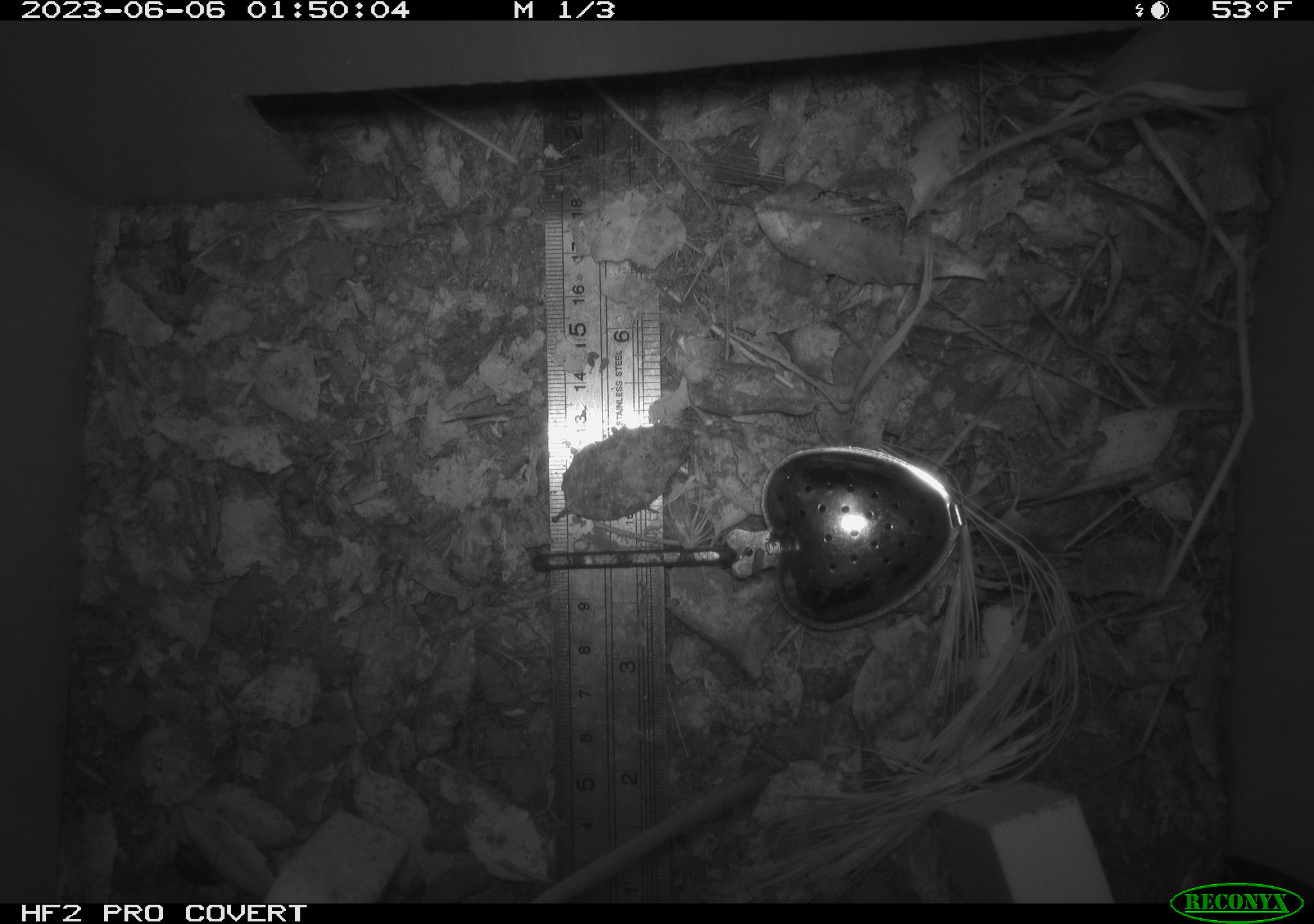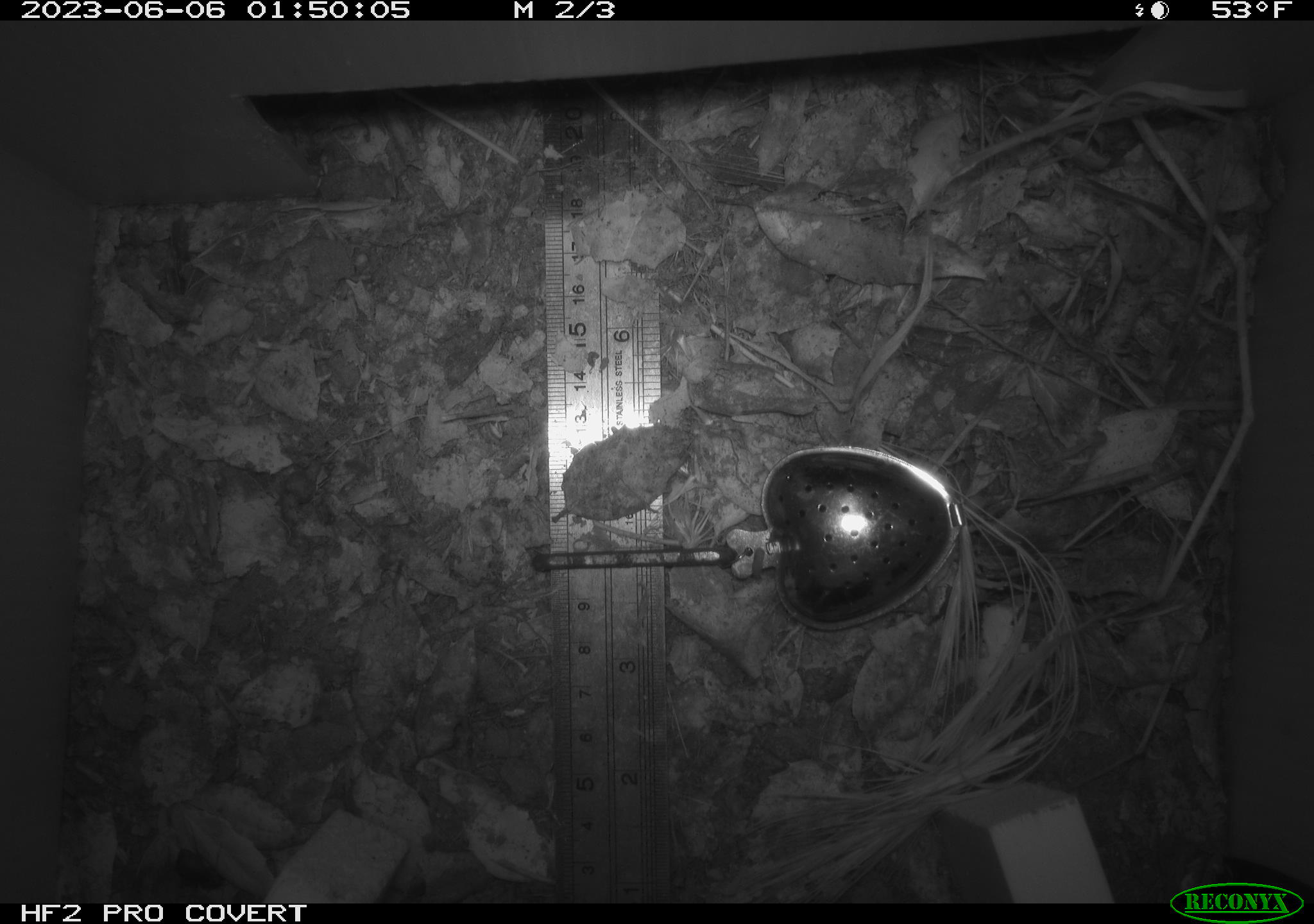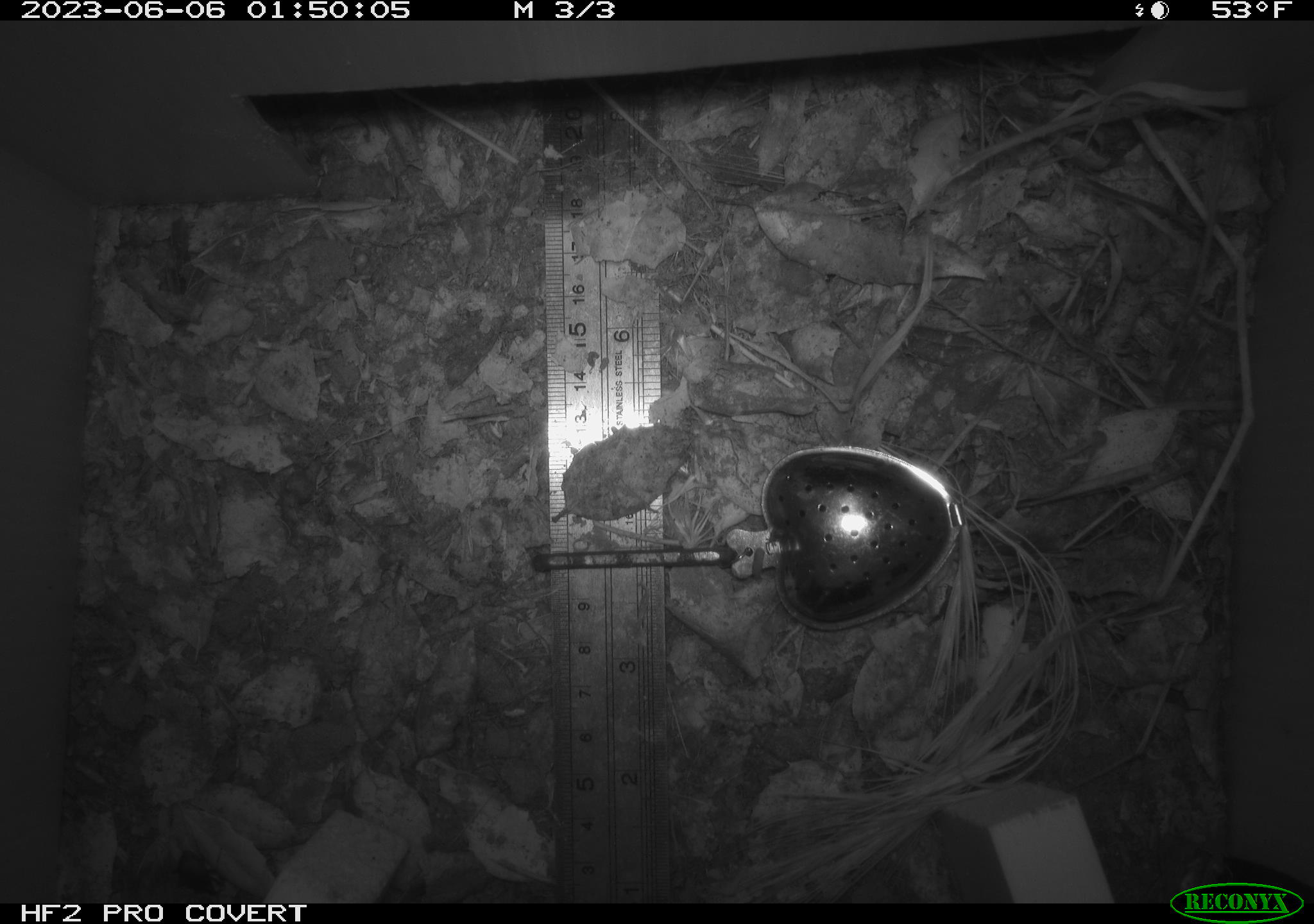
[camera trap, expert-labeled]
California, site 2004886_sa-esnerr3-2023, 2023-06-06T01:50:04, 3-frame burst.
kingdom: Animalia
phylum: Chordata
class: Mammalia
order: Rodentia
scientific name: Rodentia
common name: mouse species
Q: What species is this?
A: Mouse species (Rodentia).